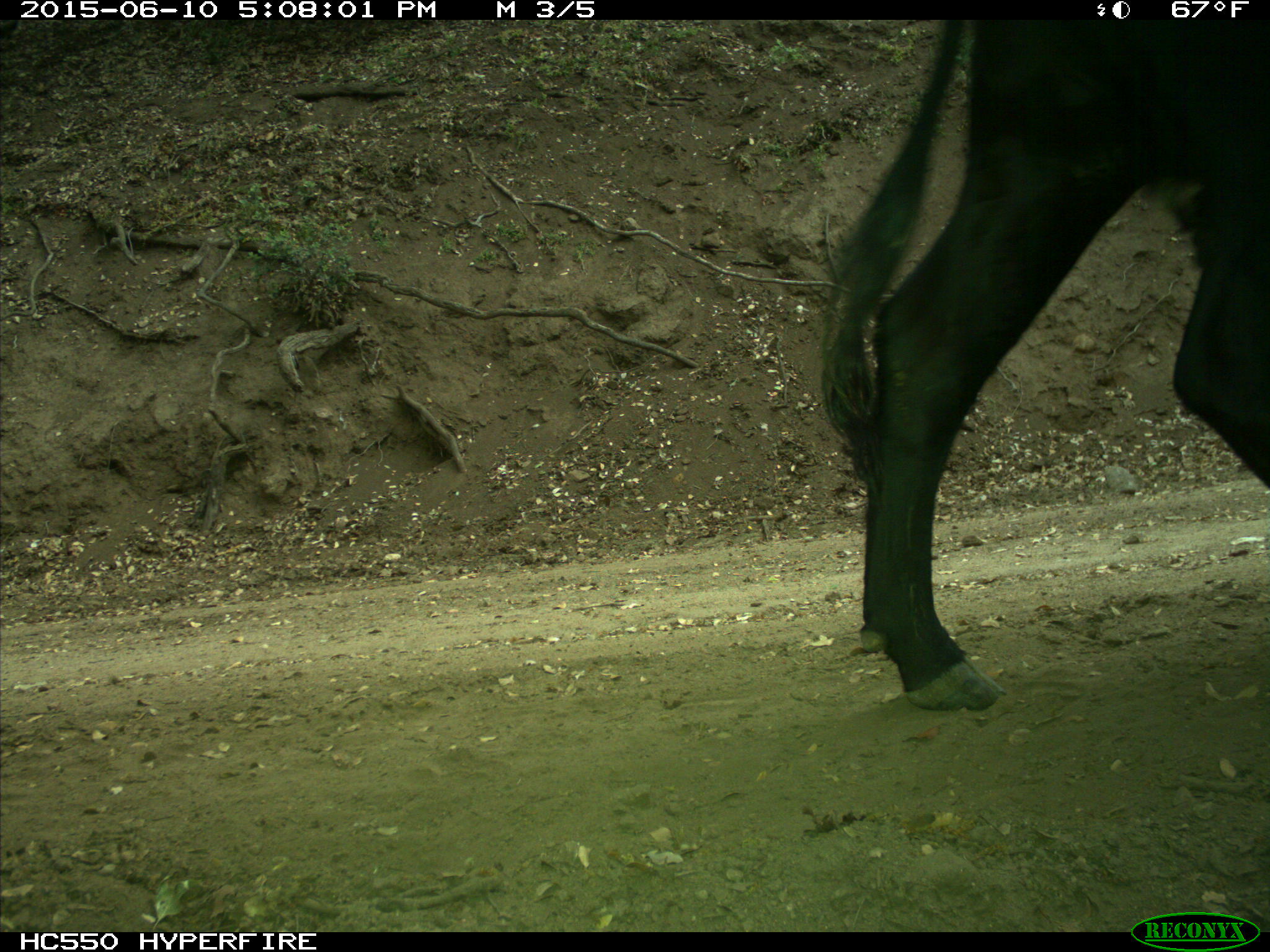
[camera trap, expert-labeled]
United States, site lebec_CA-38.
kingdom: Animalia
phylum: Chordata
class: Mammalia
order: Artiodactyla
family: Bovidae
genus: Bos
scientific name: Bos taurus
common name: domestic cow